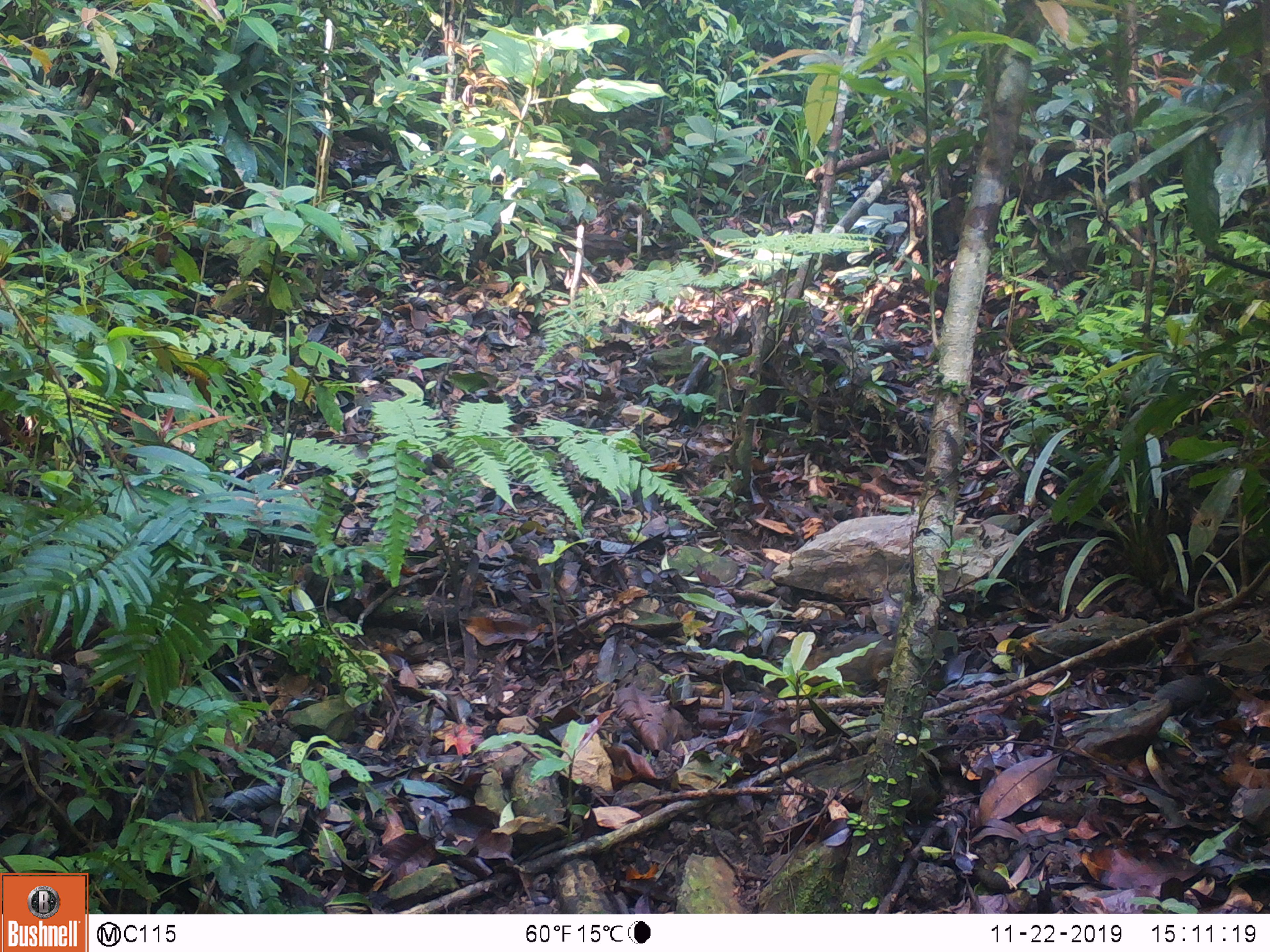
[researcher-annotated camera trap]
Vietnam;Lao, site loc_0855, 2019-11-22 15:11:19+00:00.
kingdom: Animalia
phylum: Chordata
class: Mammalia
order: Rodentia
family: Sciuridae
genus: Dremomys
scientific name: Dremomys rufigenis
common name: red-cheeked squirrel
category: red cheeked squirrel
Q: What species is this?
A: Red cheeked squirrel (red-cheeked squirrel) (Dremomys rufigenis).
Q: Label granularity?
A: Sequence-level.